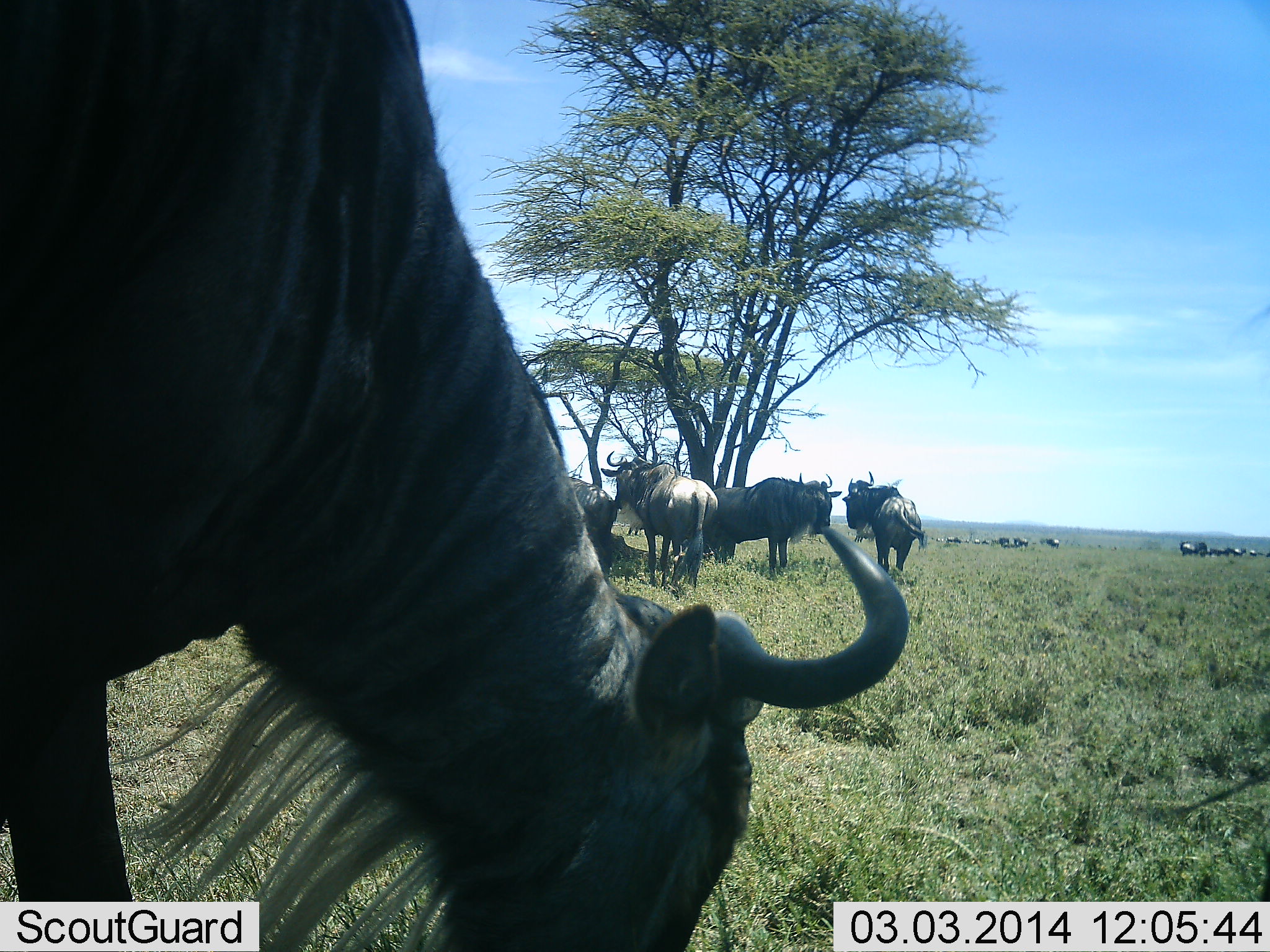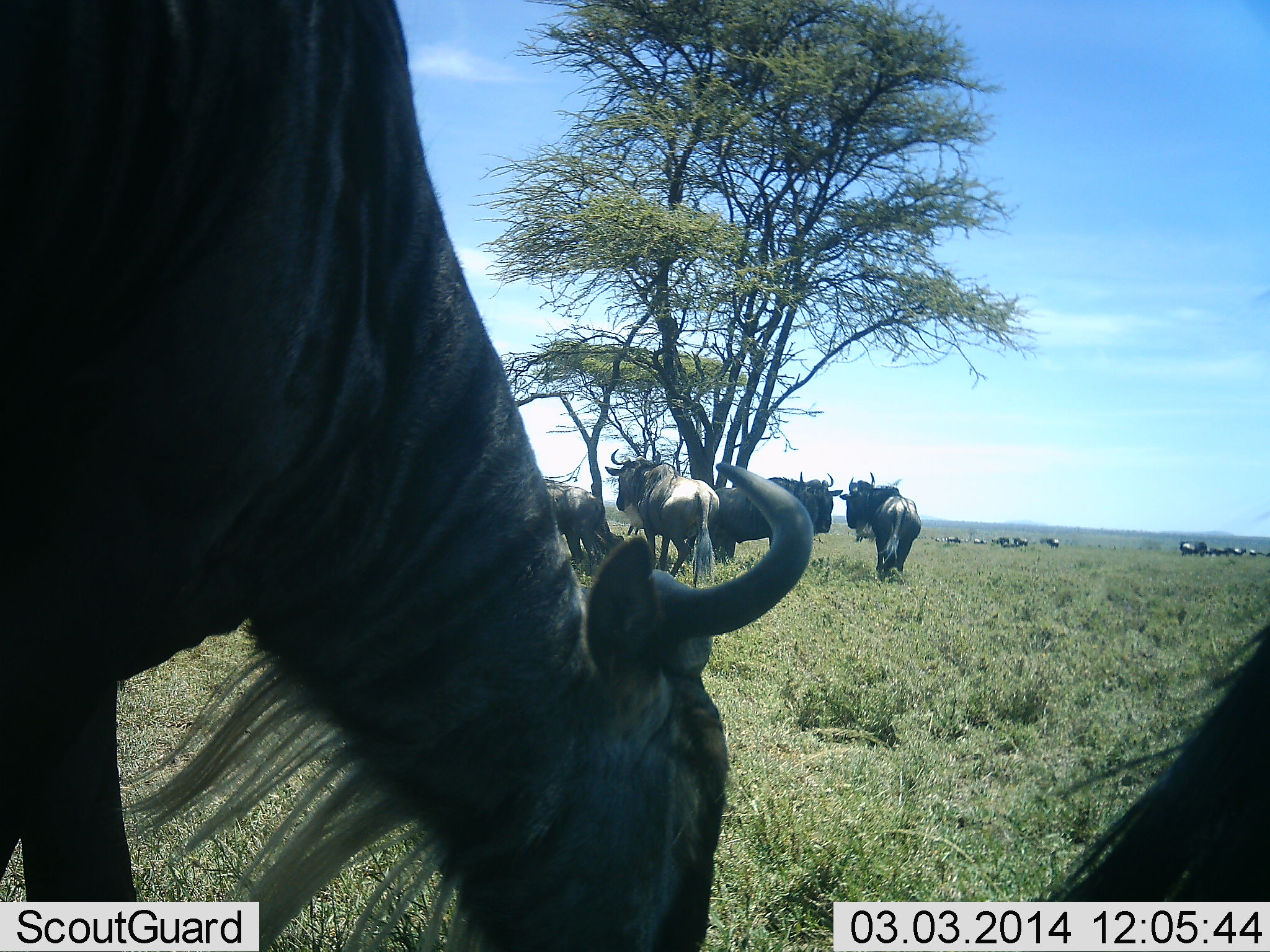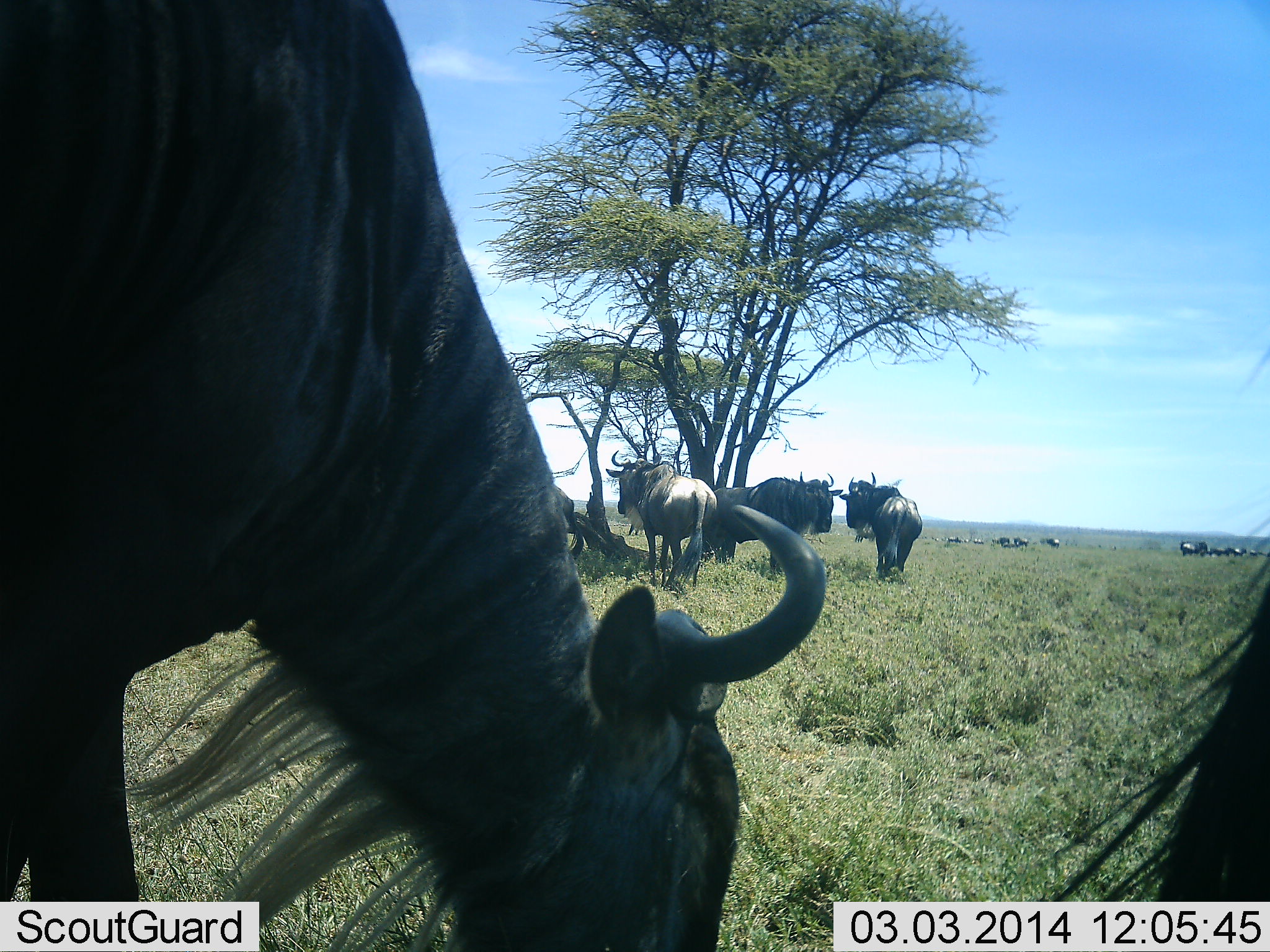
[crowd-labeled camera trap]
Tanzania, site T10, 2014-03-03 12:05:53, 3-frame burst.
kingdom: Animalia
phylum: Chordata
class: Mammalia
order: Artiodactyla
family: Bovidae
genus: Connochaetes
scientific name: Connochaetes taurinus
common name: blue wildebeest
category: wildebeest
Wildebeest (blue wildebeest) (Connochaetes taurinus), count 11-50. Behavior (volunteer vote fractions): standing 80%, resting 10%, moving 30%, interacting 0%. Young present (vote fraction): 0%. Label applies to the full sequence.